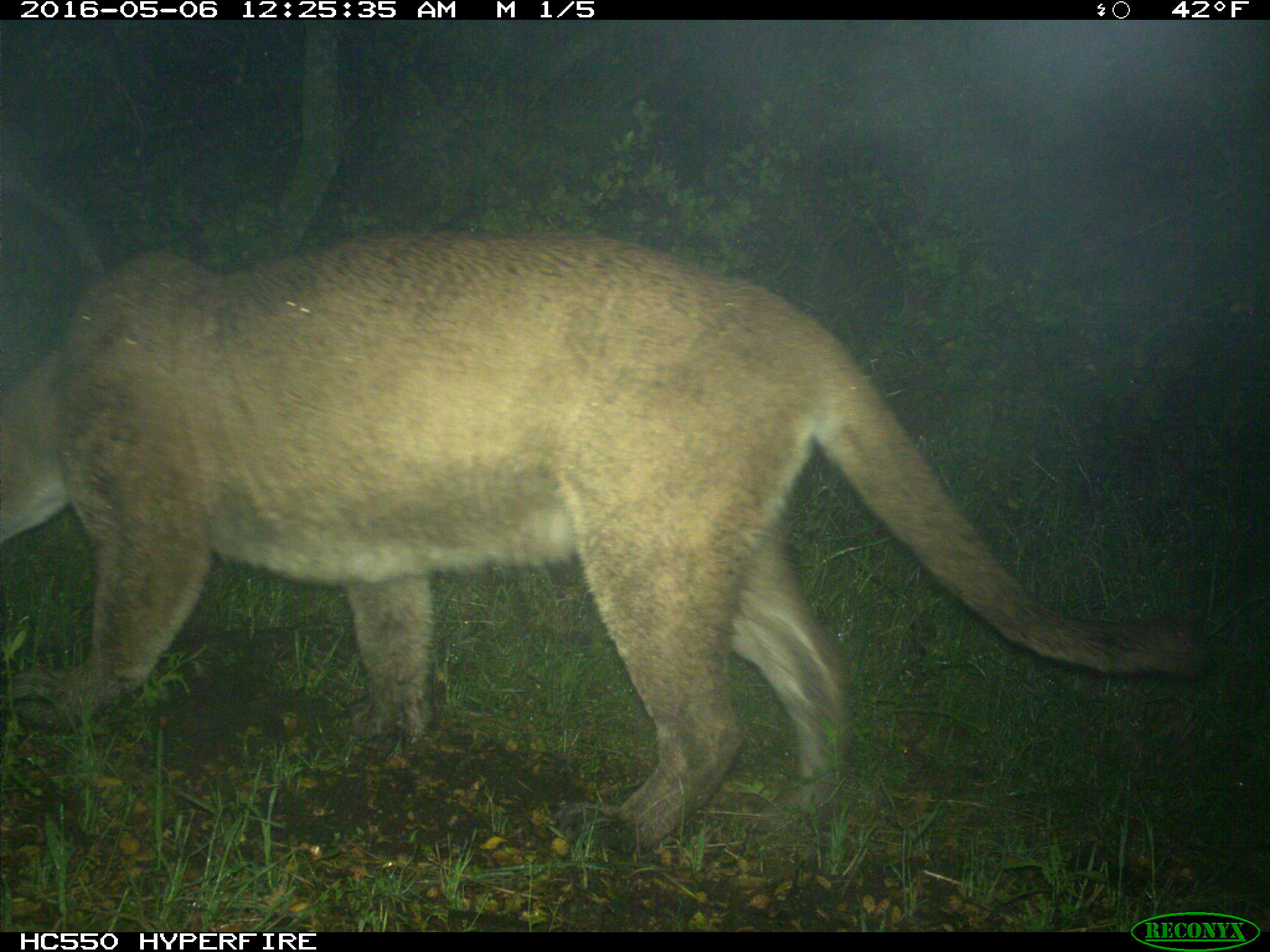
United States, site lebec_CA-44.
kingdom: Animalia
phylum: Chordata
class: Mammalia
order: Carnivora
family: Felidae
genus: Puma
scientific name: Puma concolor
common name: mountain lion